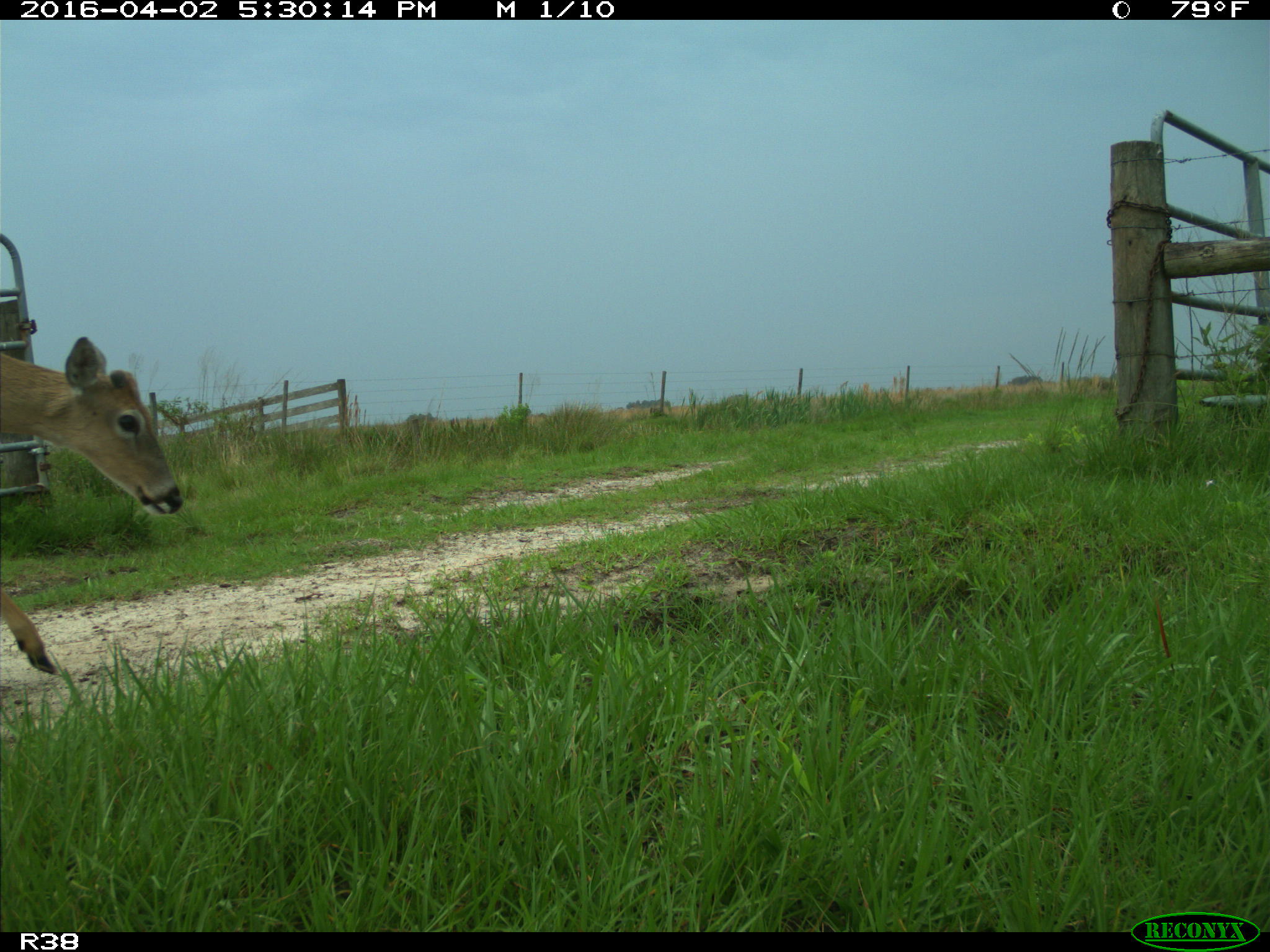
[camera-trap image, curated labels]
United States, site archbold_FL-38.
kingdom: Animalia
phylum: Chordata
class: Mammalia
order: Artiodactyla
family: Cervidae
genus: Odocoileus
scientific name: Odocoileus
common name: deer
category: unidentified deer